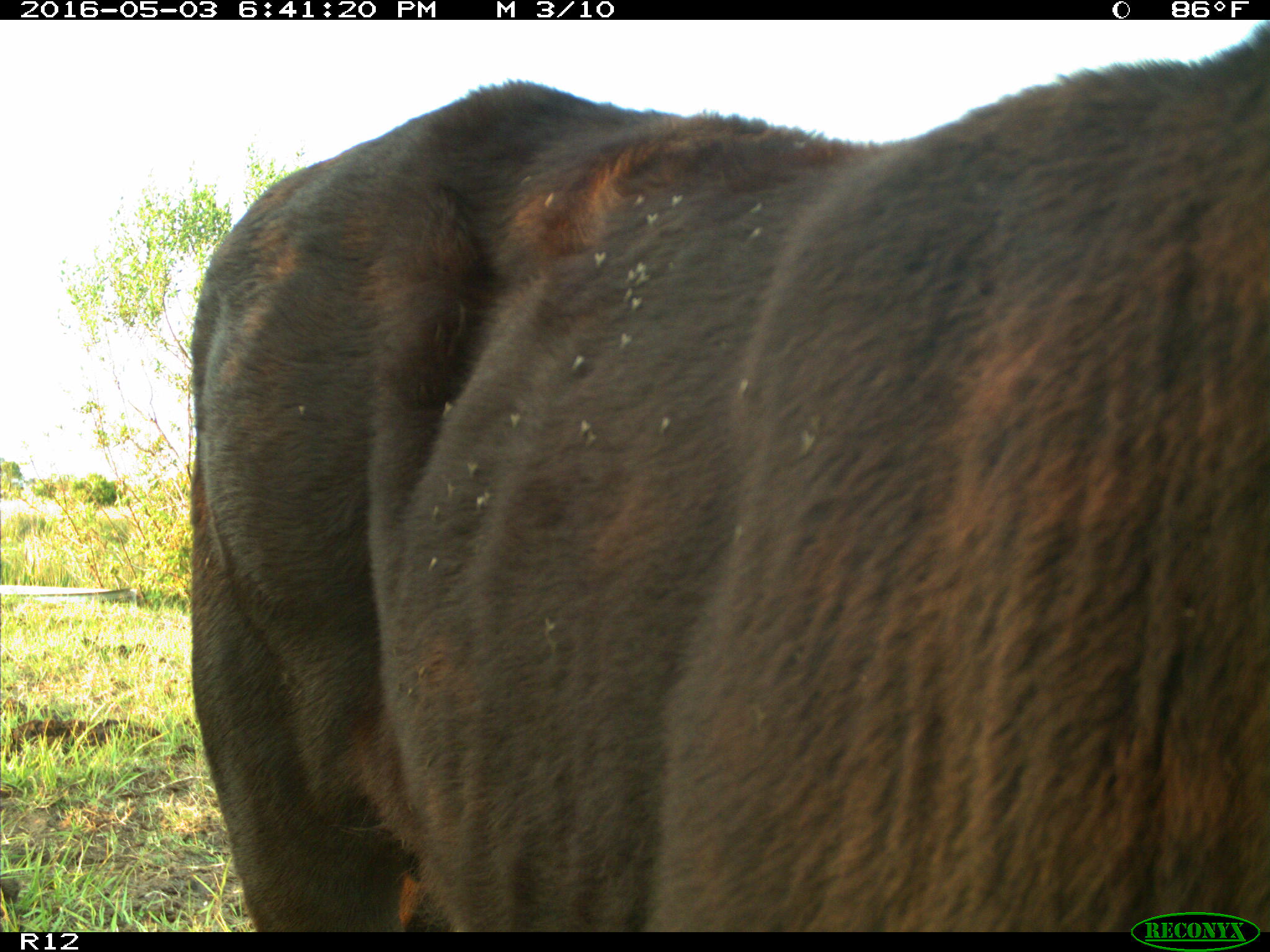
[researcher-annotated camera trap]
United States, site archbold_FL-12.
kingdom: Animalia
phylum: Chordata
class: Mammalia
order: Artiodactyla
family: Bovidae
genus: Bos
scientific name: Bos taurus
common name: domestic cow